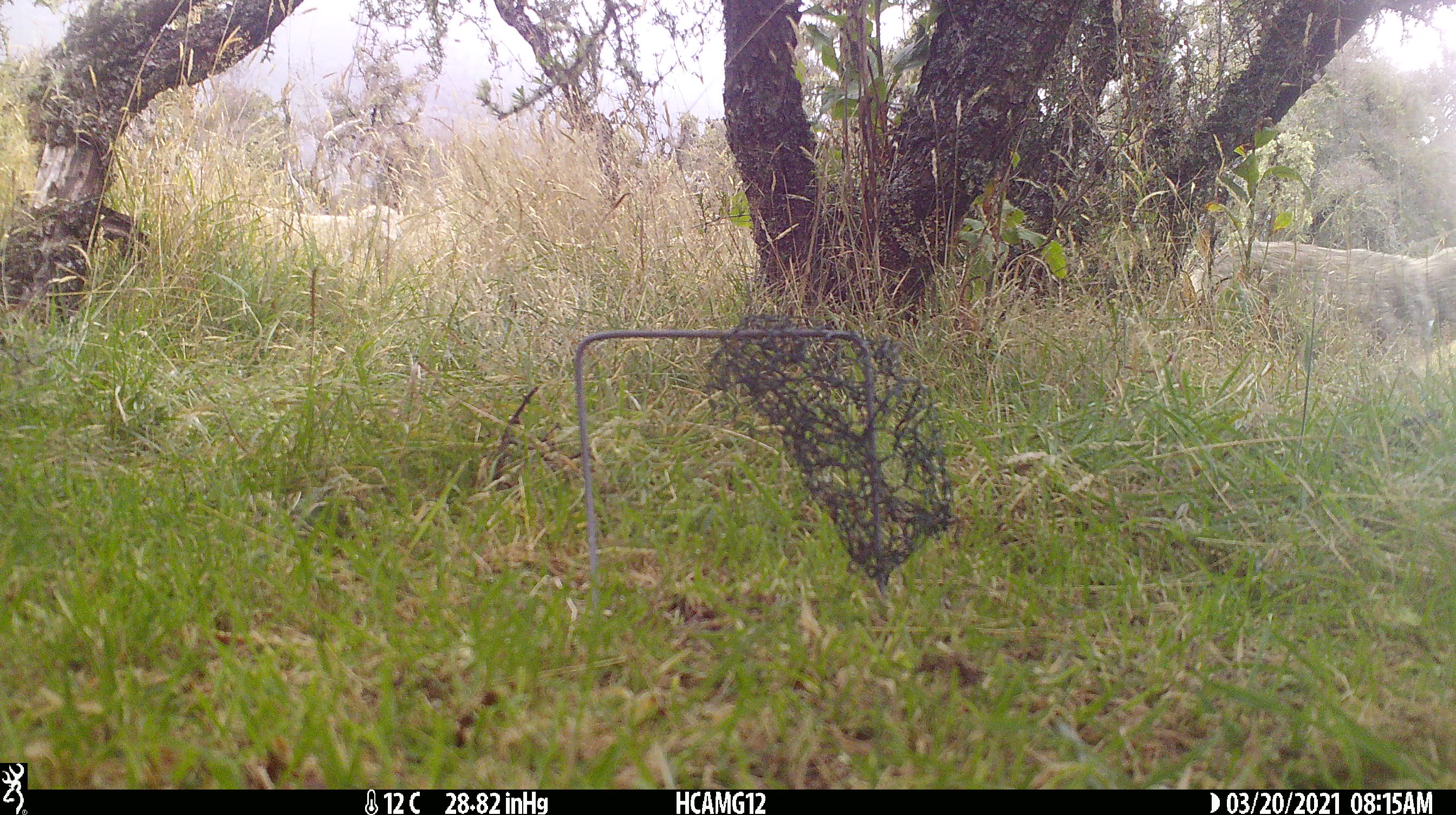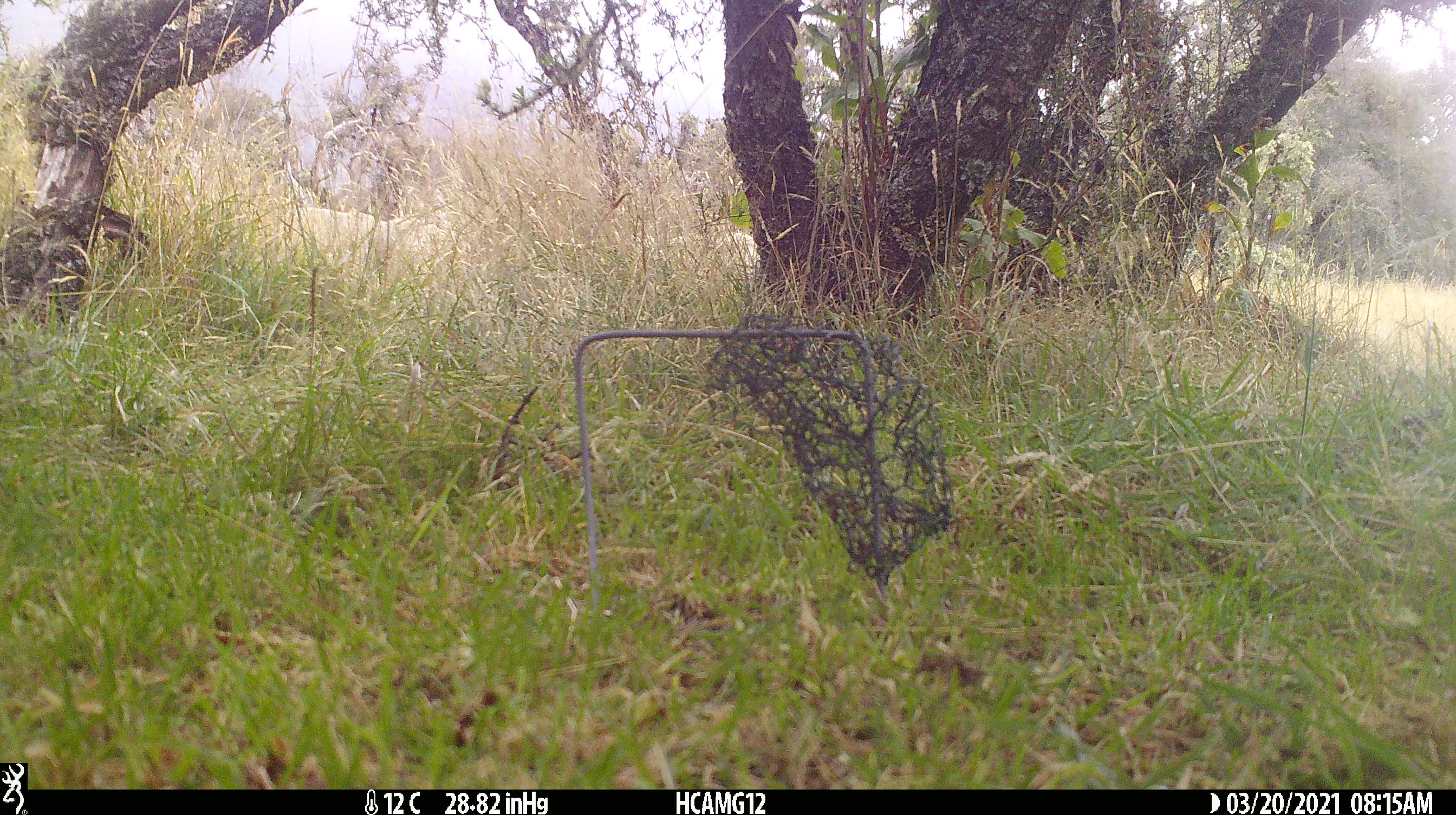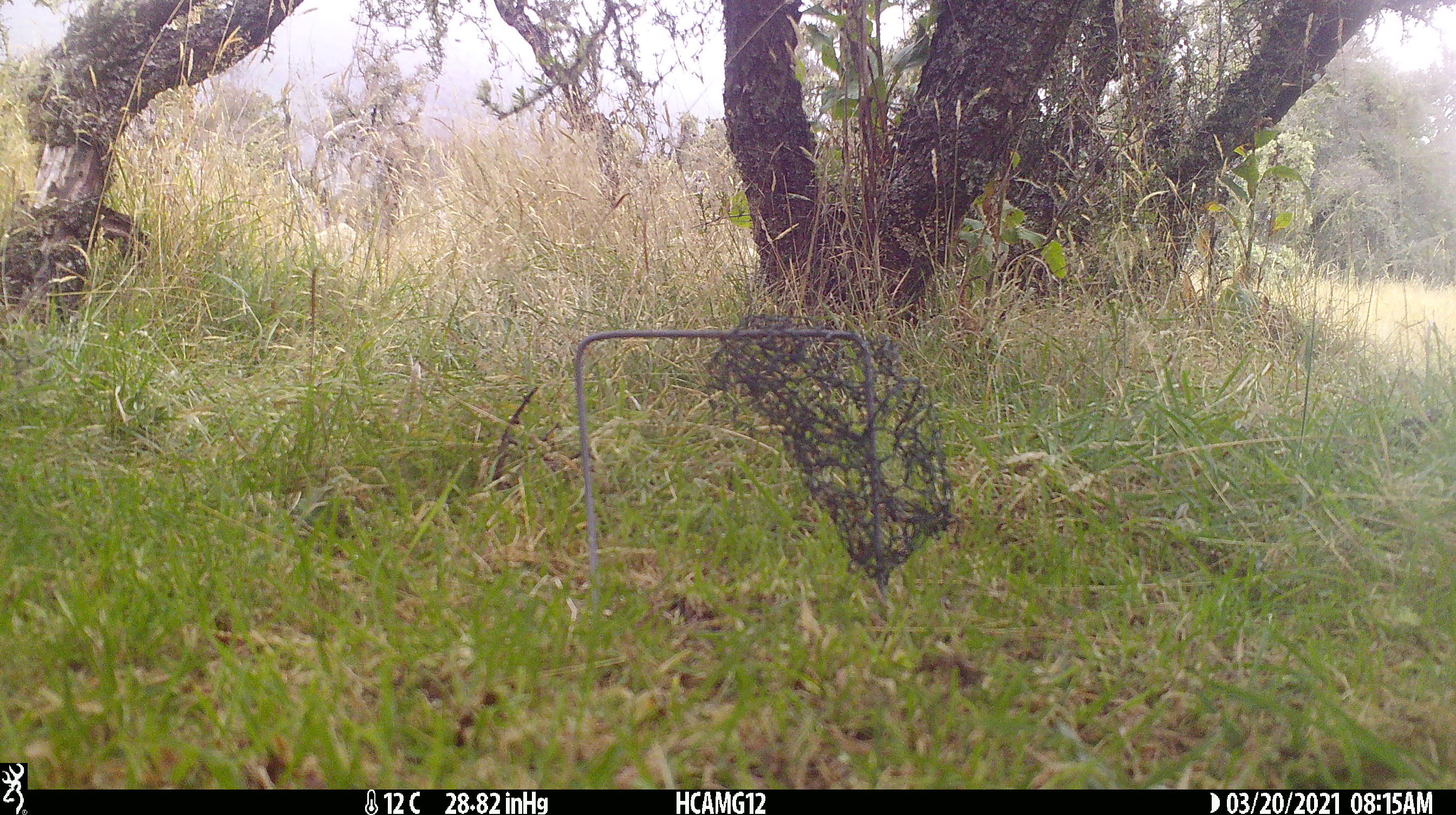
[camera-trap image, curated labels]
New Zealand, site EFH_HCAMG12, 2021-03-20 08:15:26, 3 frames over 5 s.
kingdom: Animalia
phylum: Chordata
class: Mammalia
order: Artiodactyla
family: Bovidae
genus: Ovis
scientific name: Ovis aries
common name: domestic sheep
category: sheep